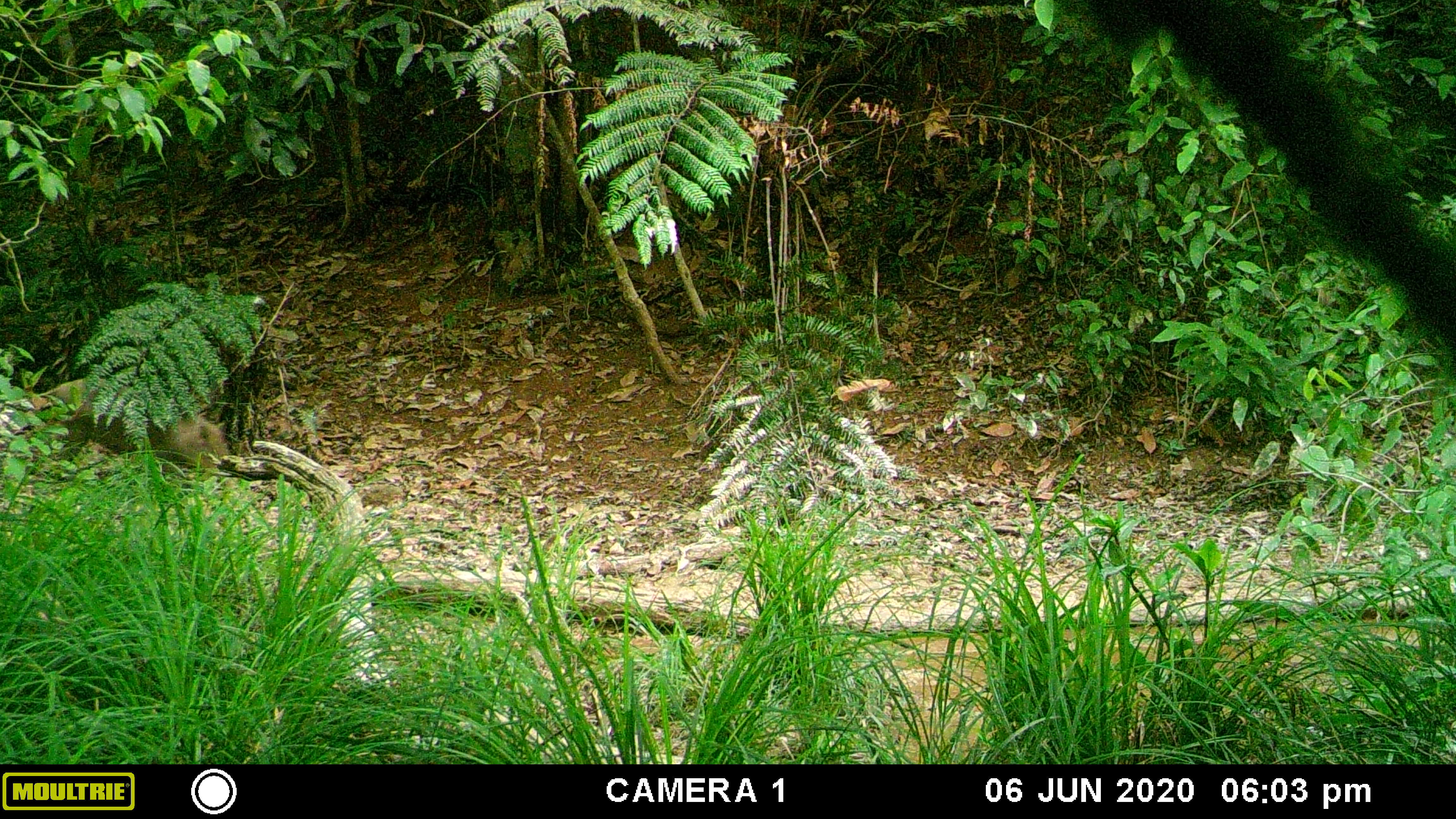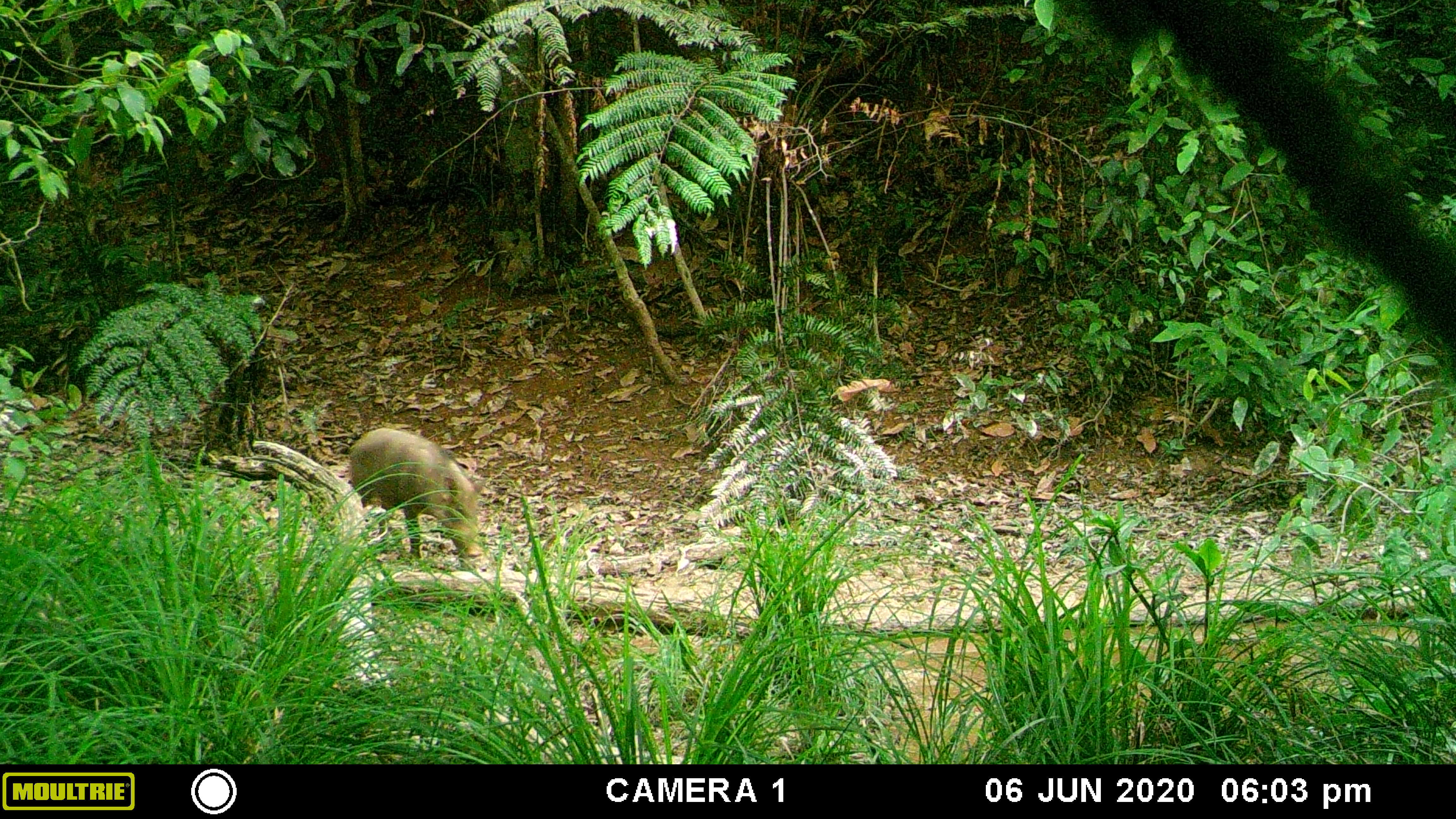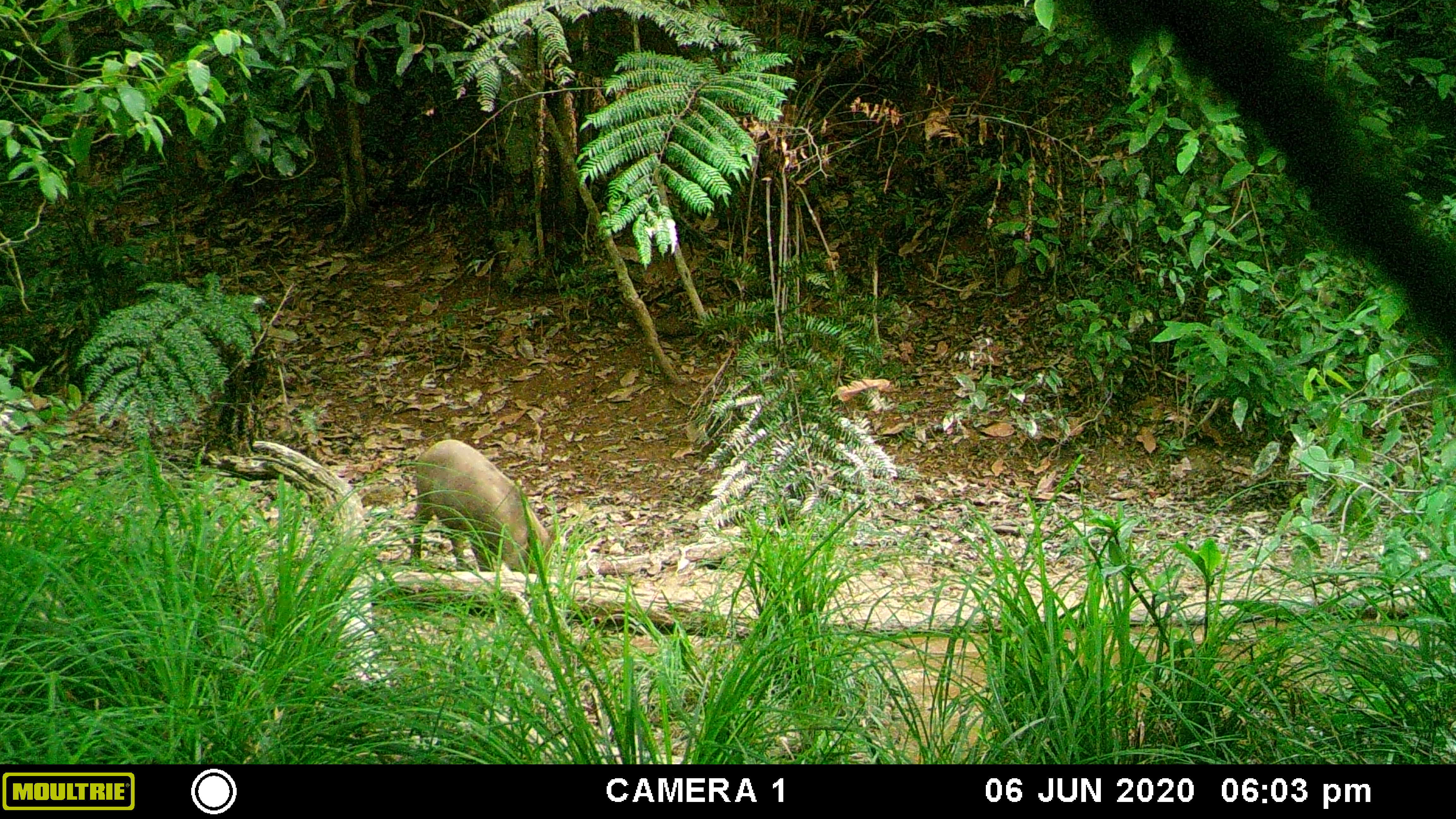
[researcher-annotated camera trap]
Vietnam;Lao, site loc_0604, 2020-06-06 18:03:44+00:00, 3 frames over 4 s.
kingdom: Animalia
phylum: Chordata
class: Mammalia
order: Artiodactyla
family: Suidae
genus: Sus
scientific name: Sus scrofa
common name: eurasian wild pig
Eurasian wild pig (Sus scrofa). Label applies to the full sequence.